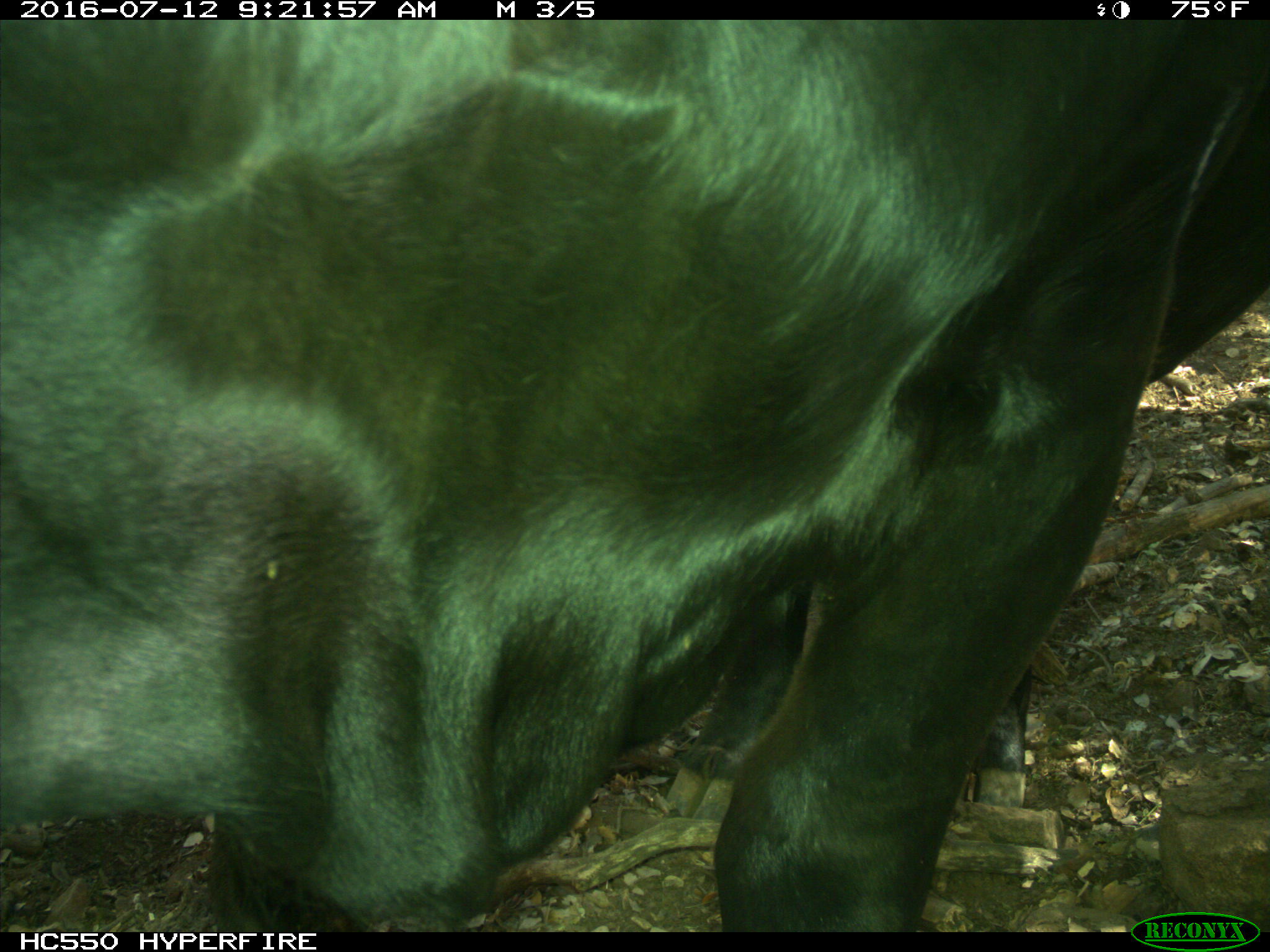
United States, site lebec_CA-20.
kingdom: Animalia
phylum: Chordata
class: Mammalia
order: Artiodactyla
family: Bovidae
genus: Bos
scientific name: Bos taurus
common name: domestic cow